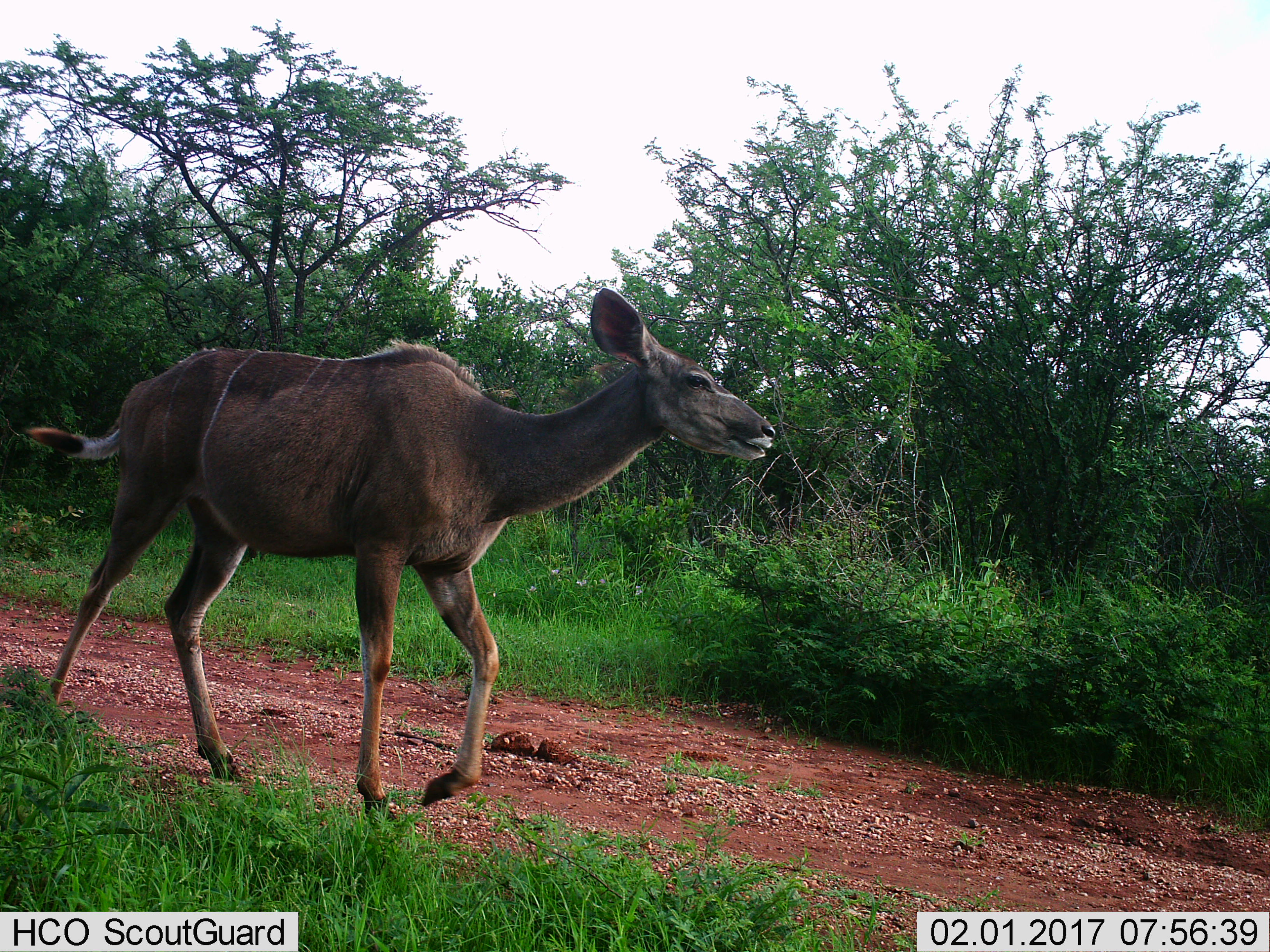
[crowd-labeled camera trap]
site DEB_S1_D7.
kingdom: Animalia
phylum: Chordata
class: Mammalia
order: Artiodactyla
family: Bovidae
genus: Tragelaphus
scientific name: Tragelaphus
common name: kudu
Kudu (Tragelaphus), count 1. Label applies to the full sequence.